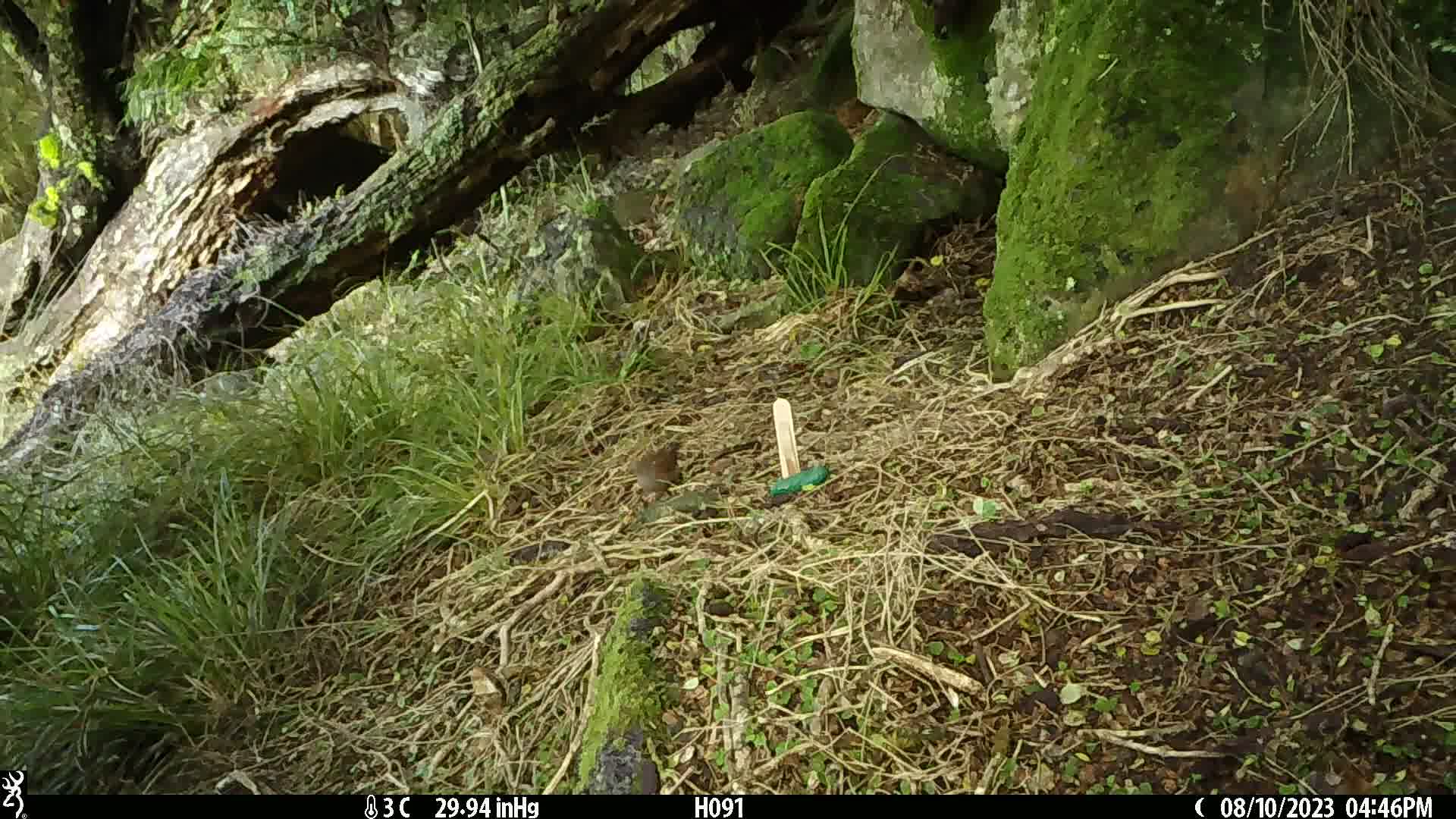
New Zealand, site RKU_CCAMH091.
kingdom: Animalia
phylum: Chordata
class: Aves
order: Passeriformes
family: Prunellidae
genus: Prunella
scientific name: Prunella modularis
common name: dunnock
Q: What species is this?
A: Dunnock (Prunella modularis).